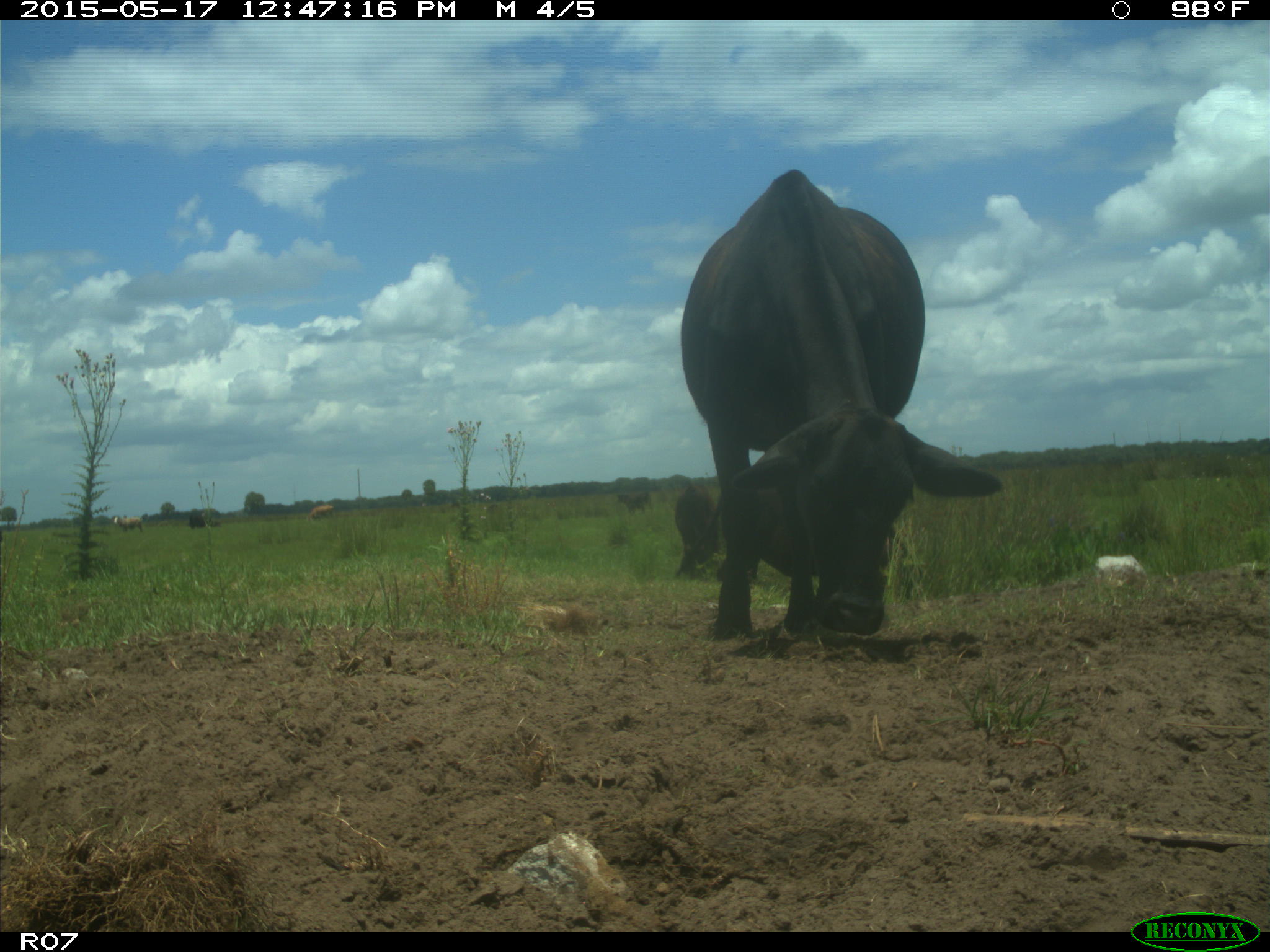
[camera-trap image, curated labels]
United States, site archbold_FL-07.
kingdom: Animalia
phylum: Chordata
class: Mammalia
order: Artiodactyla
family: Bovidae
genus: Bos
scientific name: Bos taurus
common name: domestic cow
Bos taurus (domestic cow).